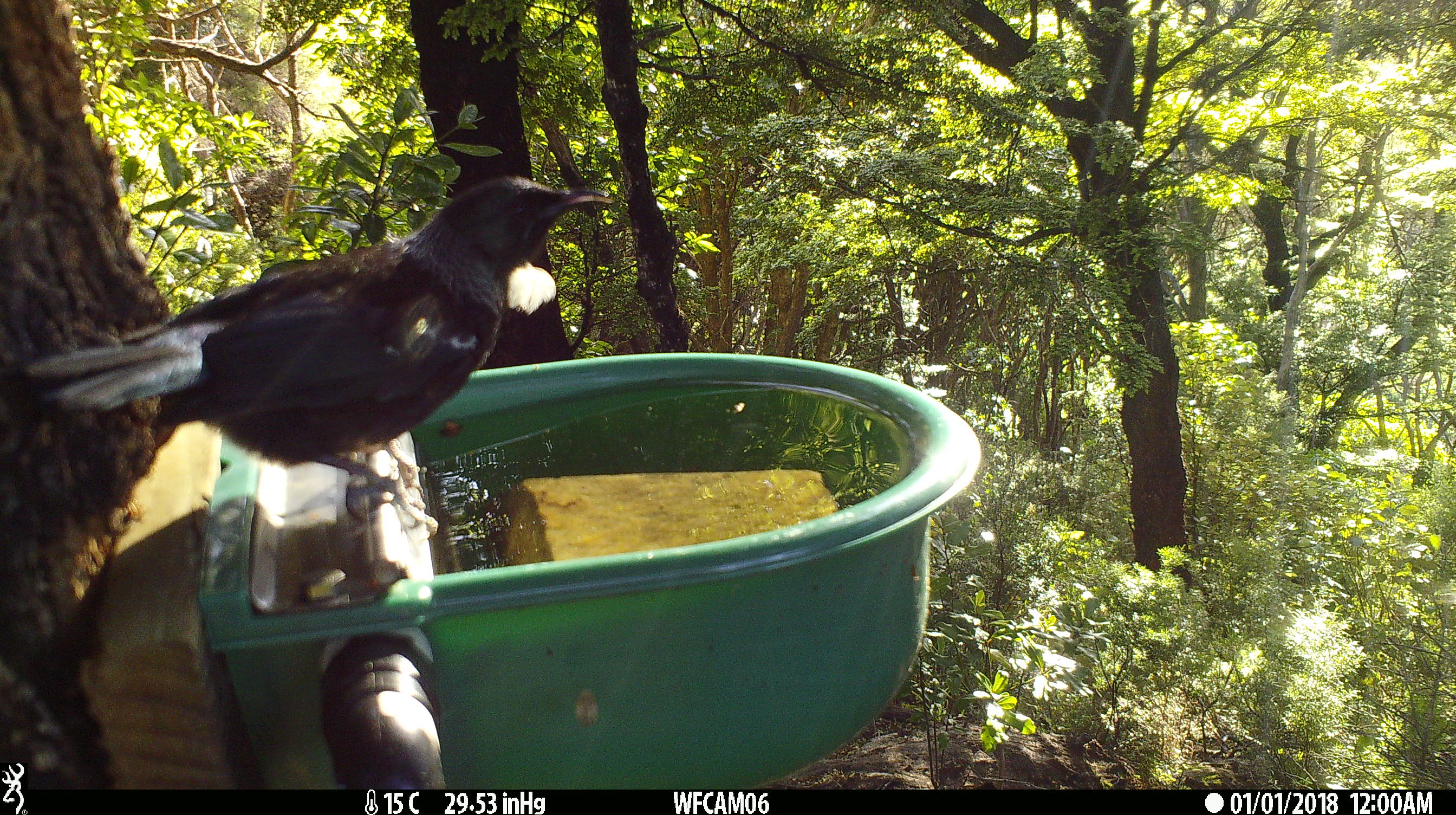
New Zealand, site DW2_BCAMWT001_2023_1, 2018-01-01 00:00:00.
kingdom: Animalia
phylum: Chordata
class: Aves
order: Passeriformes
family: Meliphagidae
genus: Prosthemadera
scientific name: Prosthemadera novaeseelandiae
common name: tui